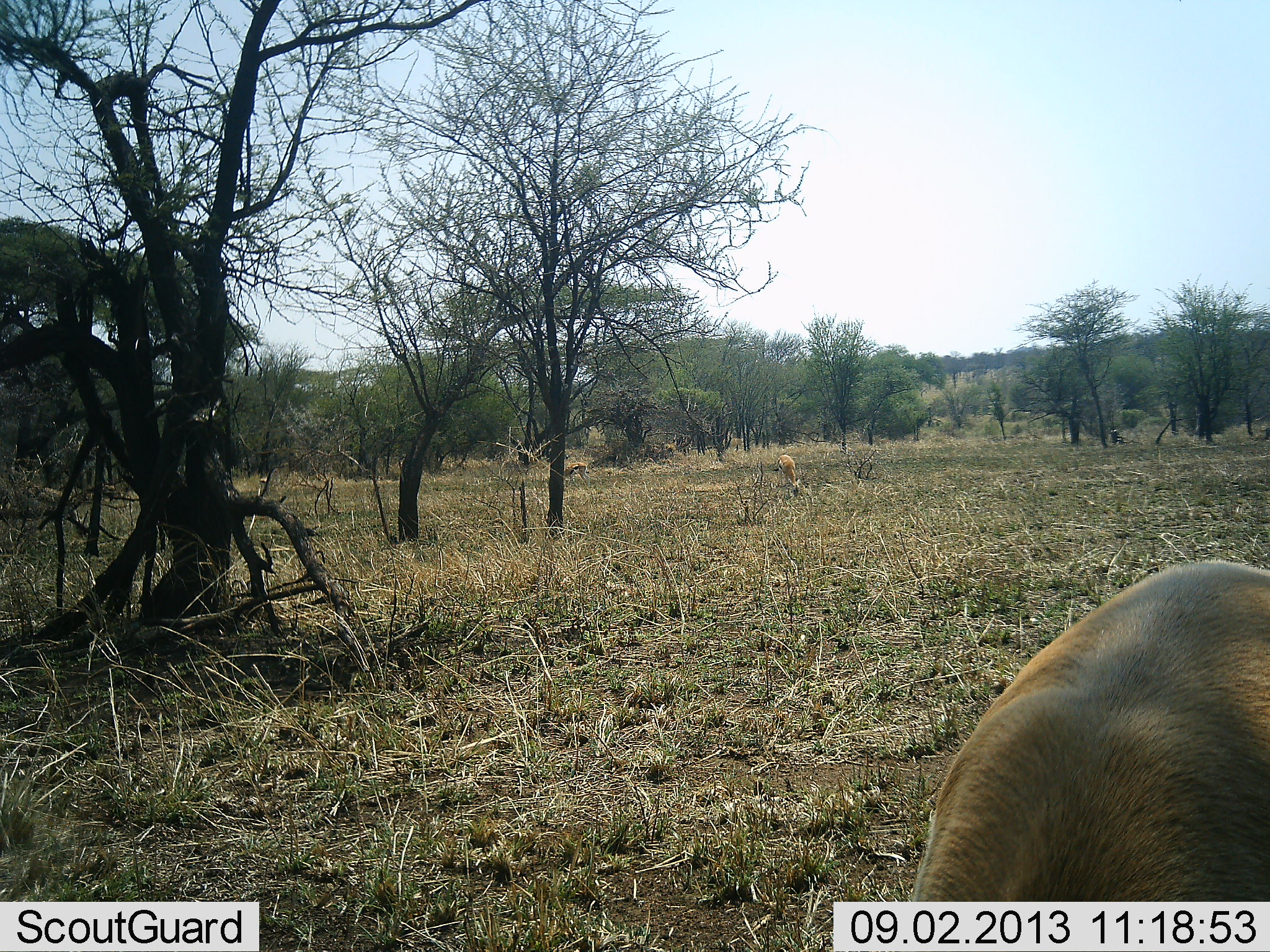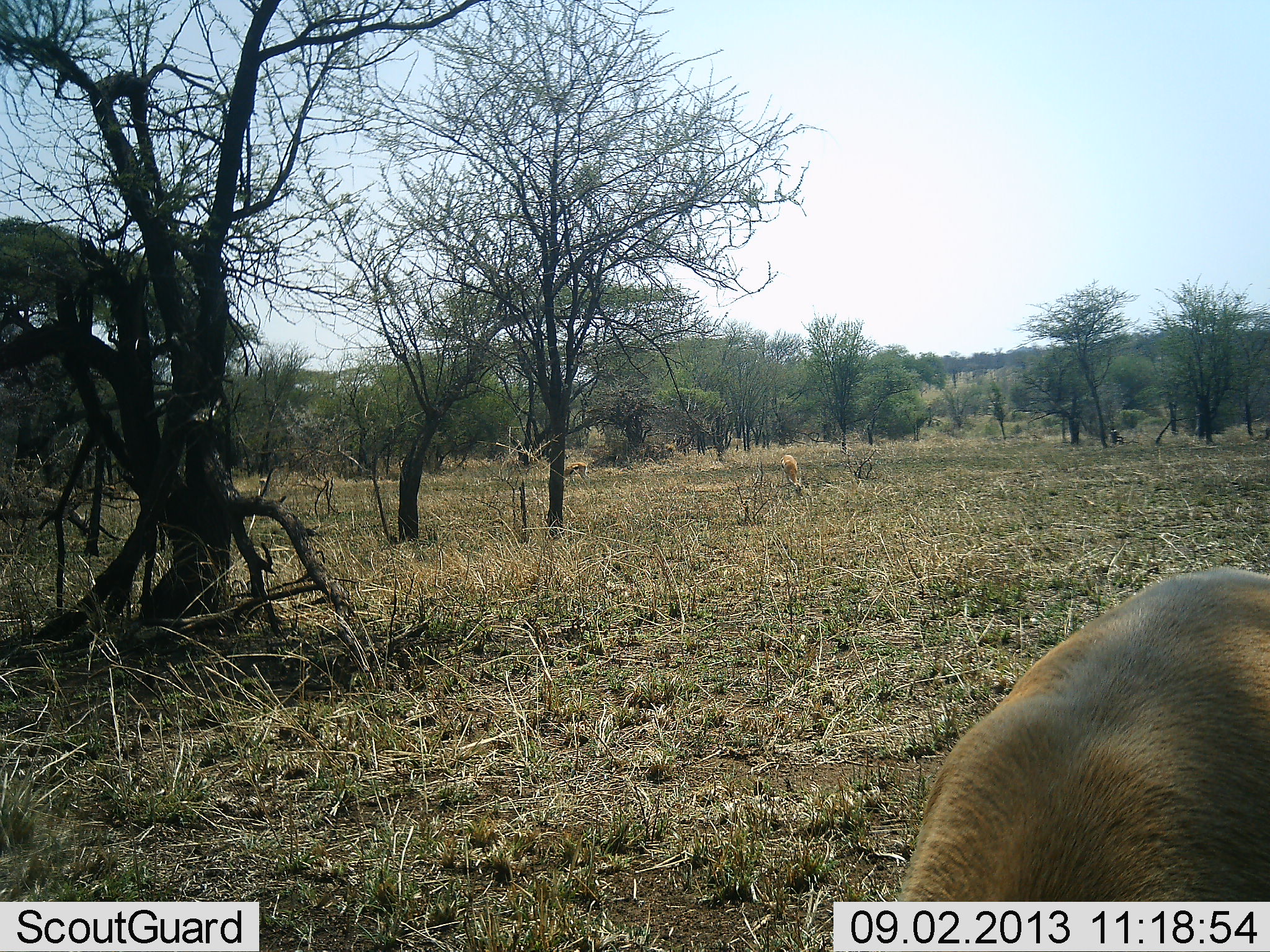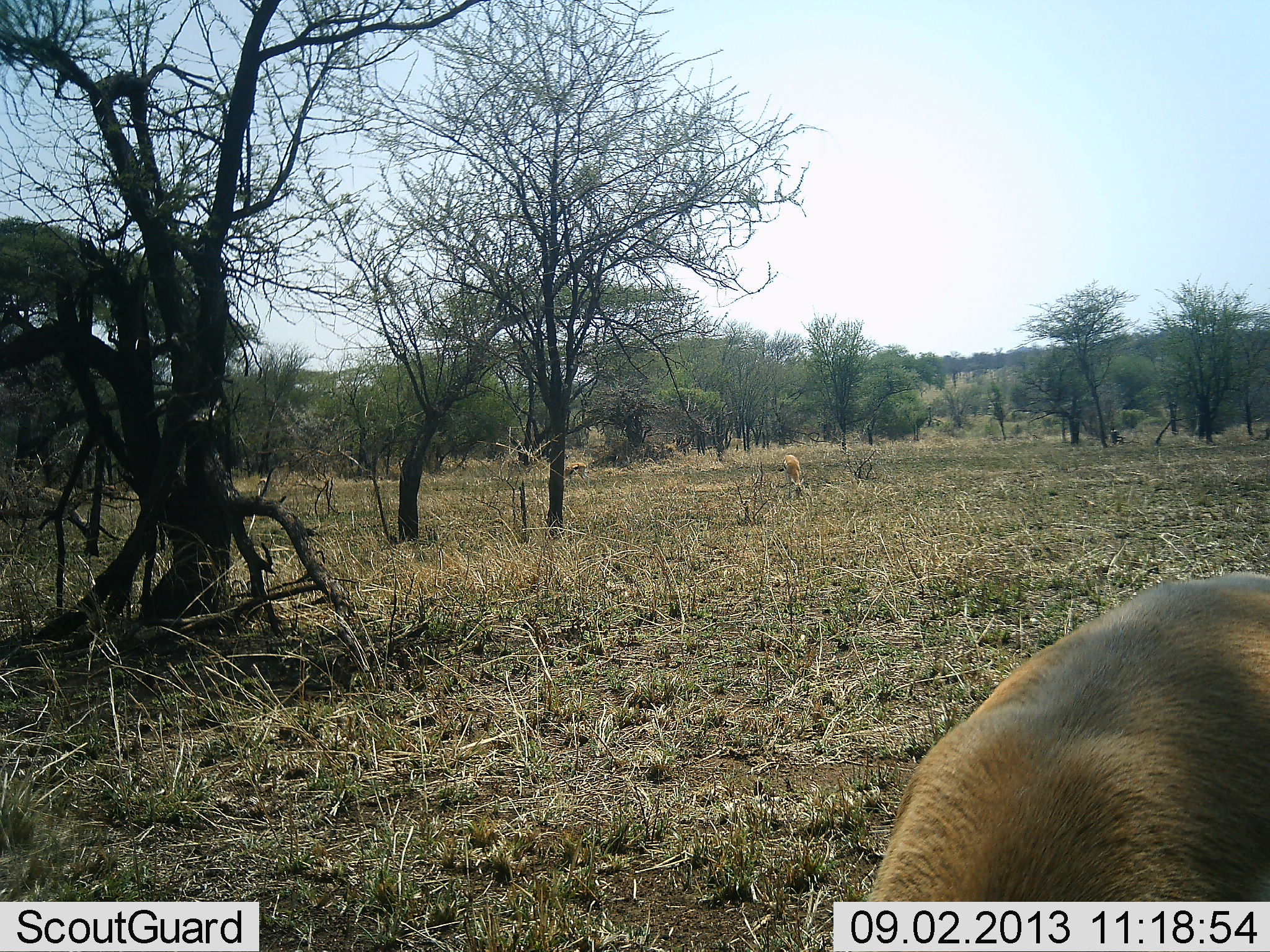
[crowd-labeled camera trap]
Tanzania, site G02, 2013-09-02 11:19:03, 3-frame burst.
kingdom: Animalia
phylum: Chordata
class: Mammalia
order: Artiodactyla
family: Bovidae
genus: Nanger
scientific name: Nanger granti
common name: grant's gazelle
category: gazellegrants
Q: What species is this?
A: Gazellegrants (grant's gazelle) (Nanger granti).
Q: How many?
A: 2.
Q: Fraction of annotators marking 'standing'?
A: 14%.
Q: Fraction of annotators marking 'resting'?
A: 0%.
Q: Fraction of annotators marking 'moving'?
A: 0%.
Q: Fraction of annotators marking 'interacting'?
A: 0%.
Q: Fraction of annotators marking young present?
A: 0%.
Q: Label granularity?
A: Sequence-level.